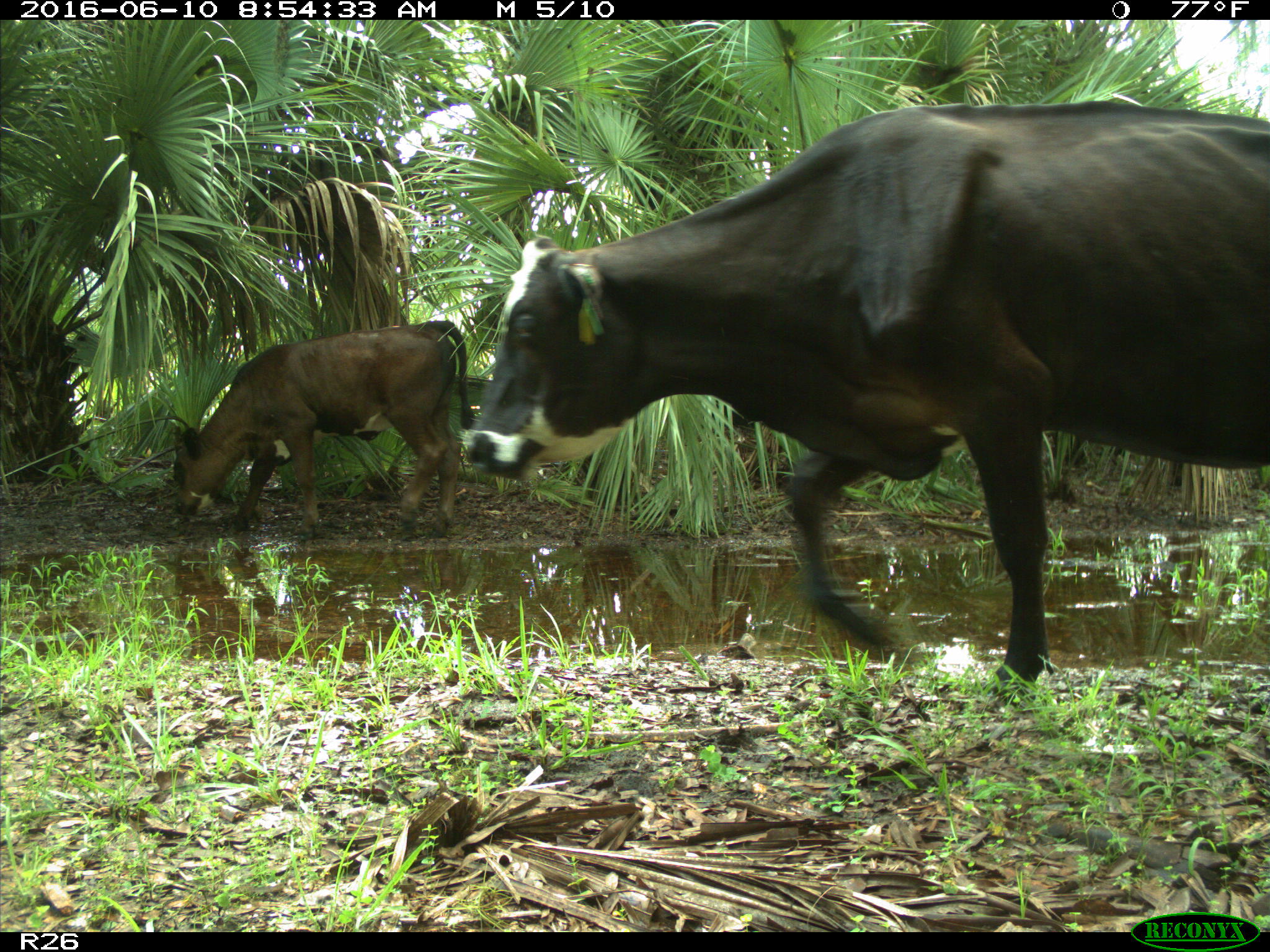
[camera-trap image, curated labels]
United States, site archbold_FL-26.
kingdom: Animalia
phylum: Chordata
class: Mammalia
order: Artiodactyla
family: Bovidae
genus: Bos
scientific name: Bos taurus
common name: domestic cow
Bos taurus (domestic cow).